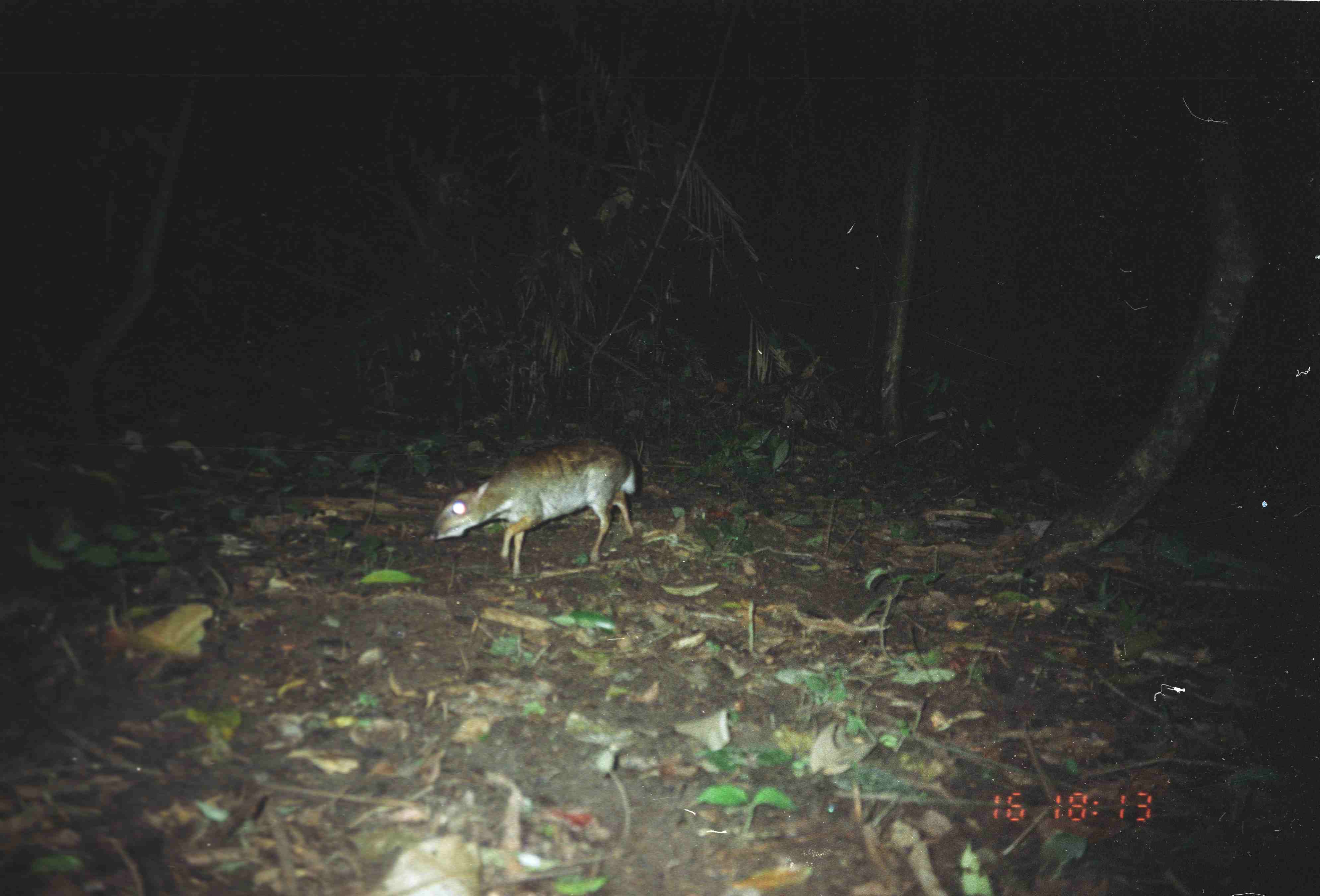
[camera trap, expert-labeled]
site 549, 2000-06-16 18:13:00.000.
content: unidentified animal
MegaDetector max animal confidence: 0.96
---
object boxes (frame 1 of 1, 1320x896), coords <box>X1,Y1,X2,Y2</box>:
unknown: <box>430,443,636,578</box>